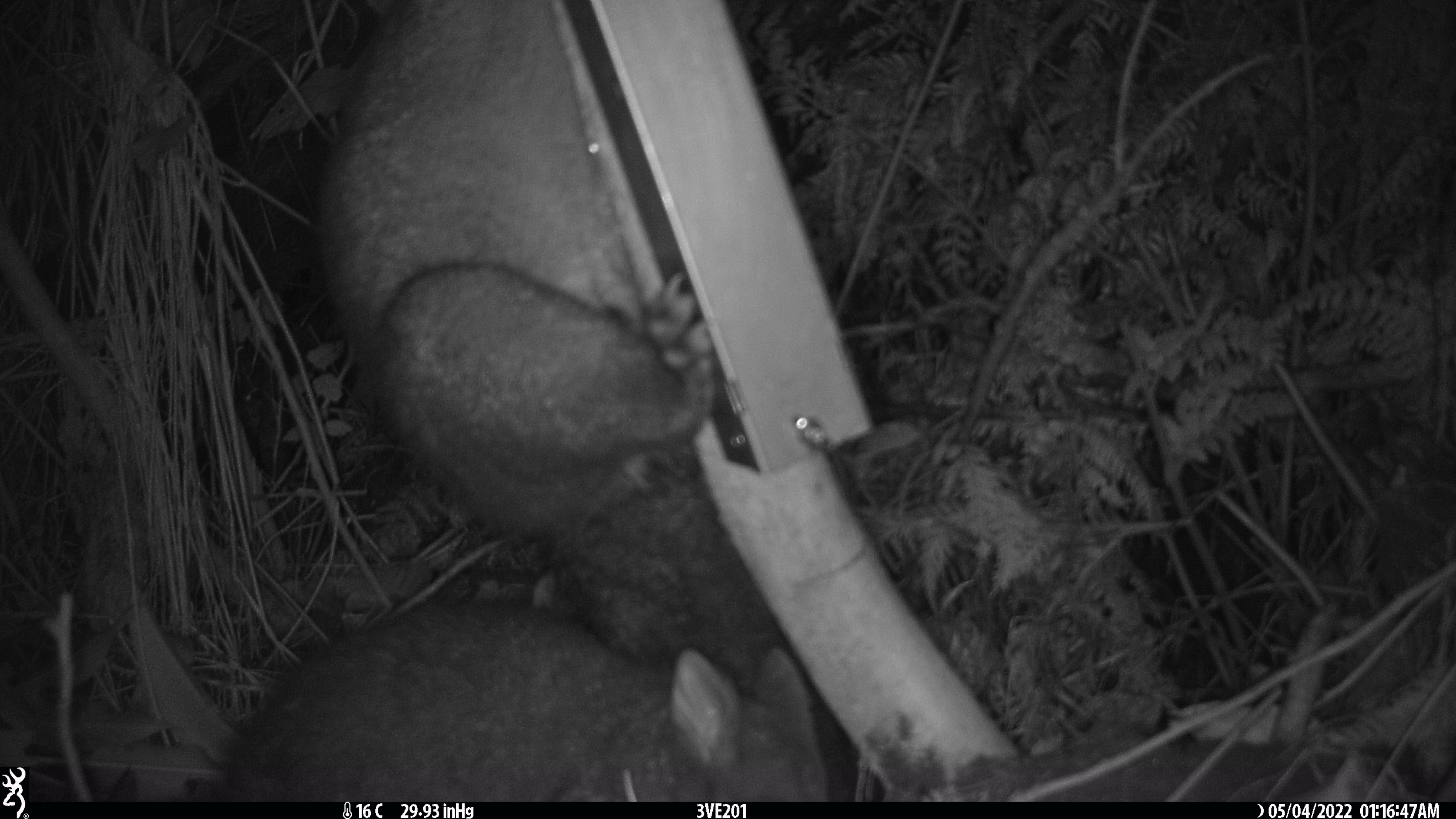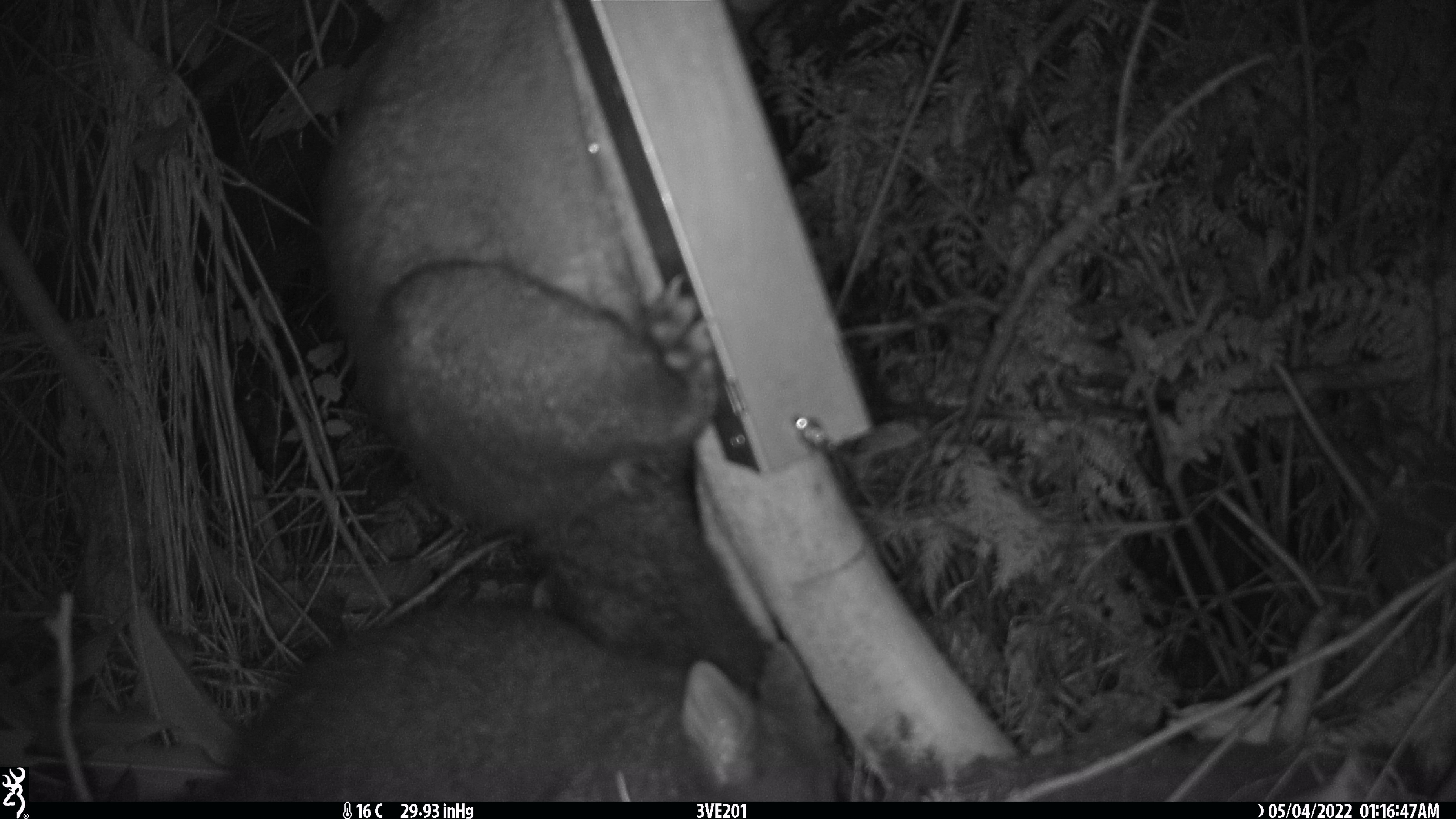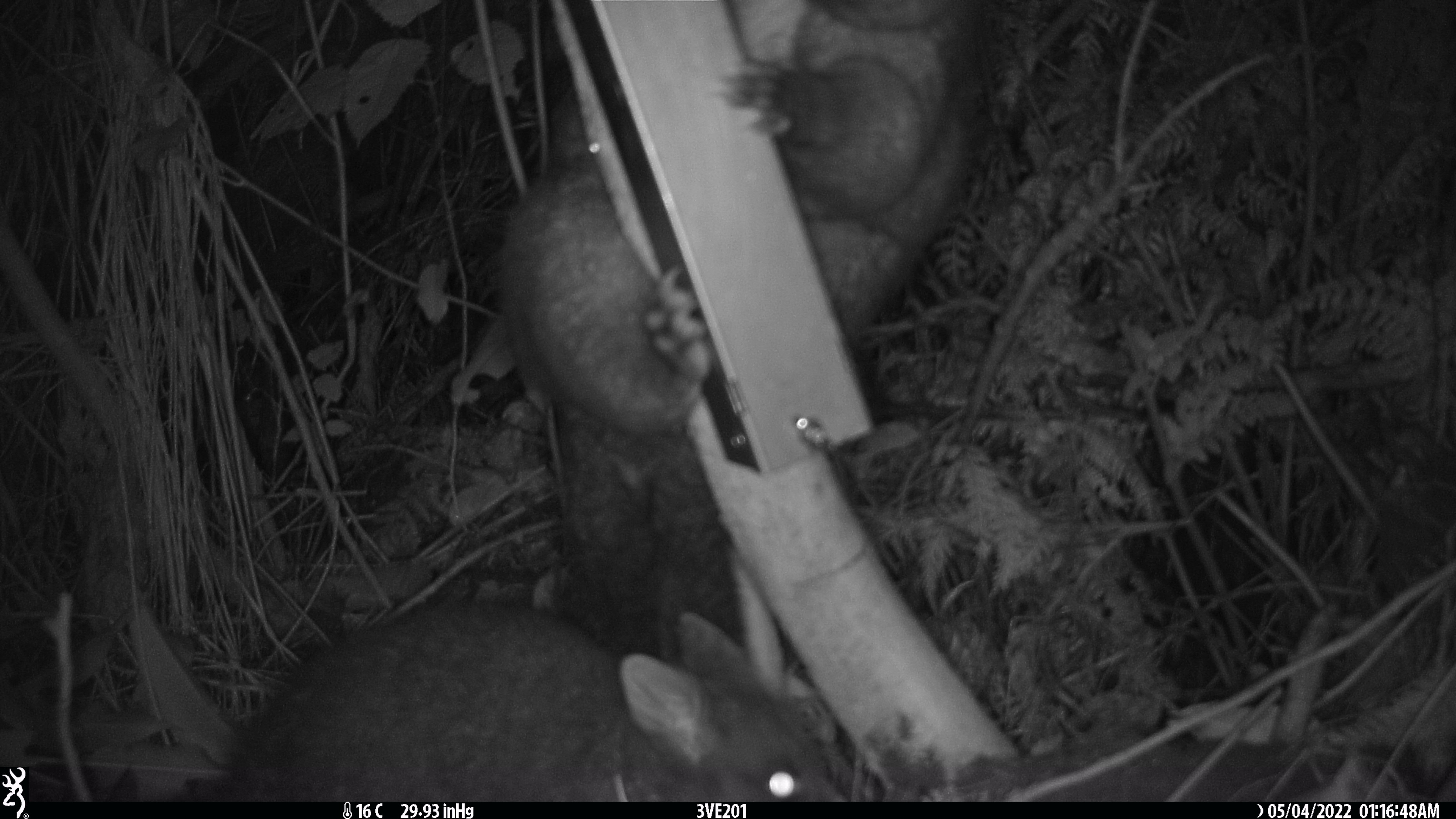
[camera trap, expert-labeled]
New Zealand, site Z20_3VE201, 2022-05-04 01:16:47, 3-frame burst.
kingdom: Animalia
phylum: Chordata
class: Mammalia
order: Diprotodontia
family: Phalangeridae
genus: Trichosurus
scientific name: Trichosurus vulpecula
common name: common brushtail possum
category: possum